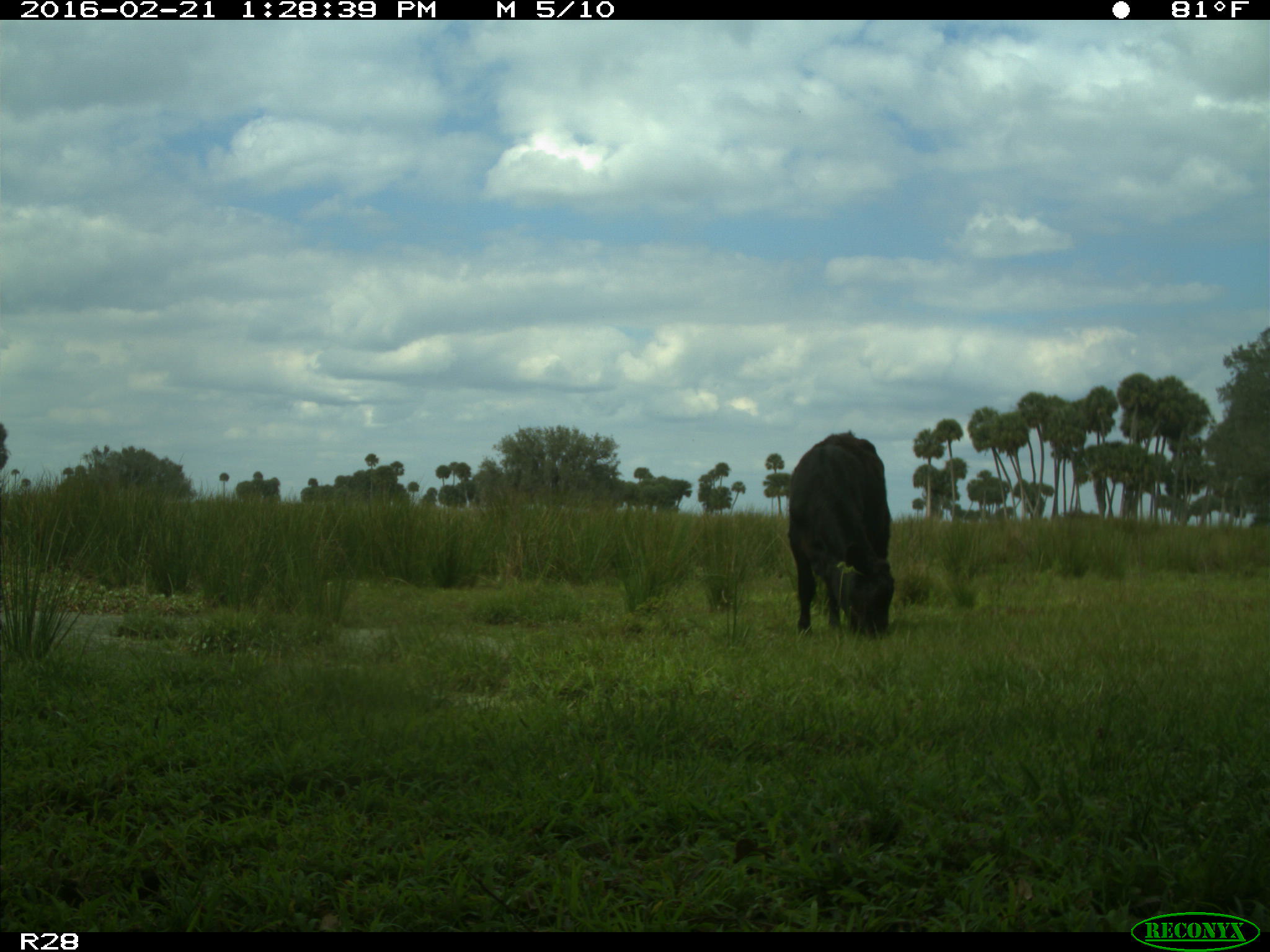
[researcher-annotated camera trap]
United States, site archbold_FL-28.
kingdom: Animalia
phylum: Chordata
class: Mammalia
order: Artiodactyla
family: Bovidae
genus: Bos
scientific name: Bos taurus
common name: domestic cow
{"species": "Bos taurus (domestic cow)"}